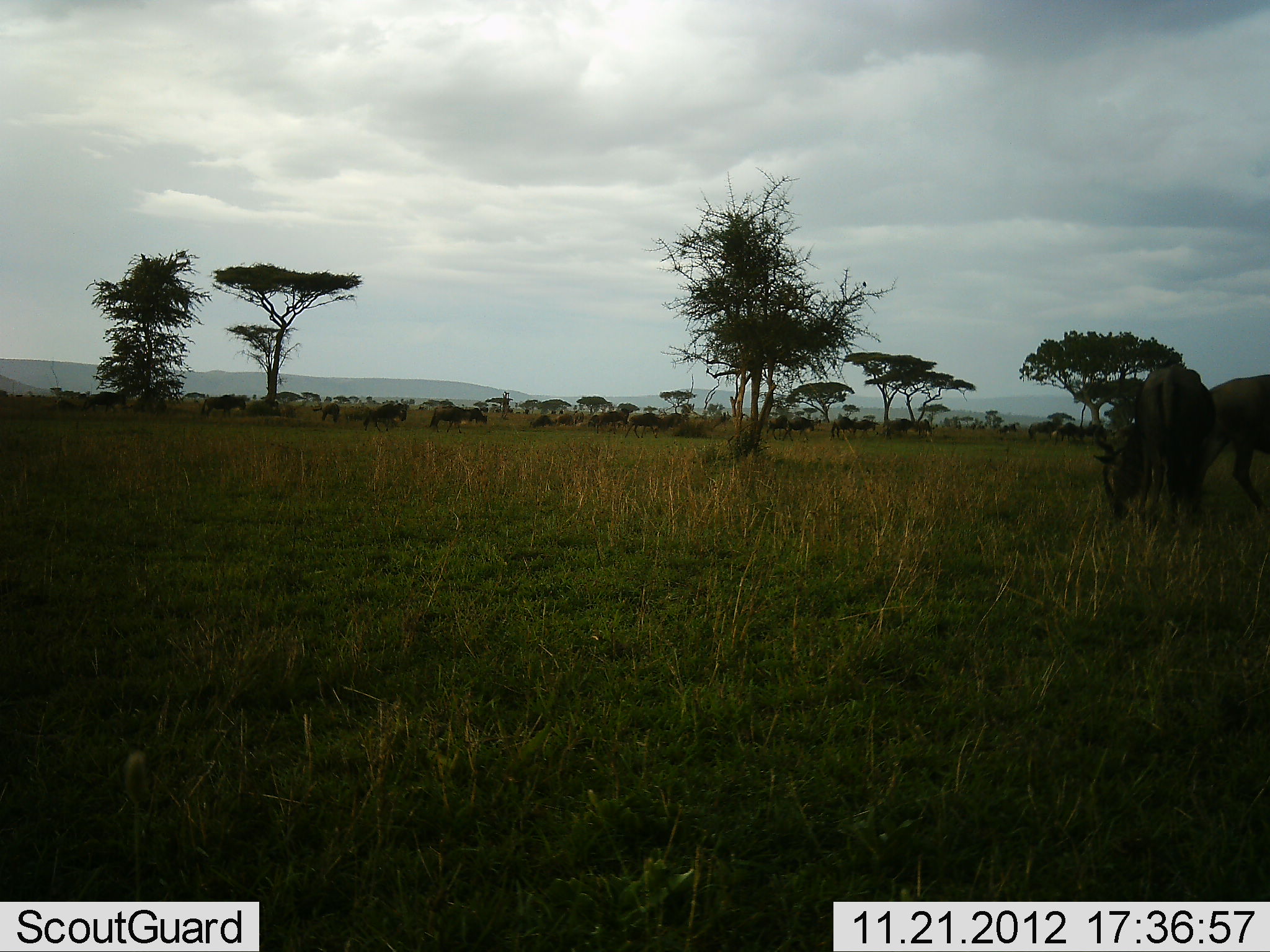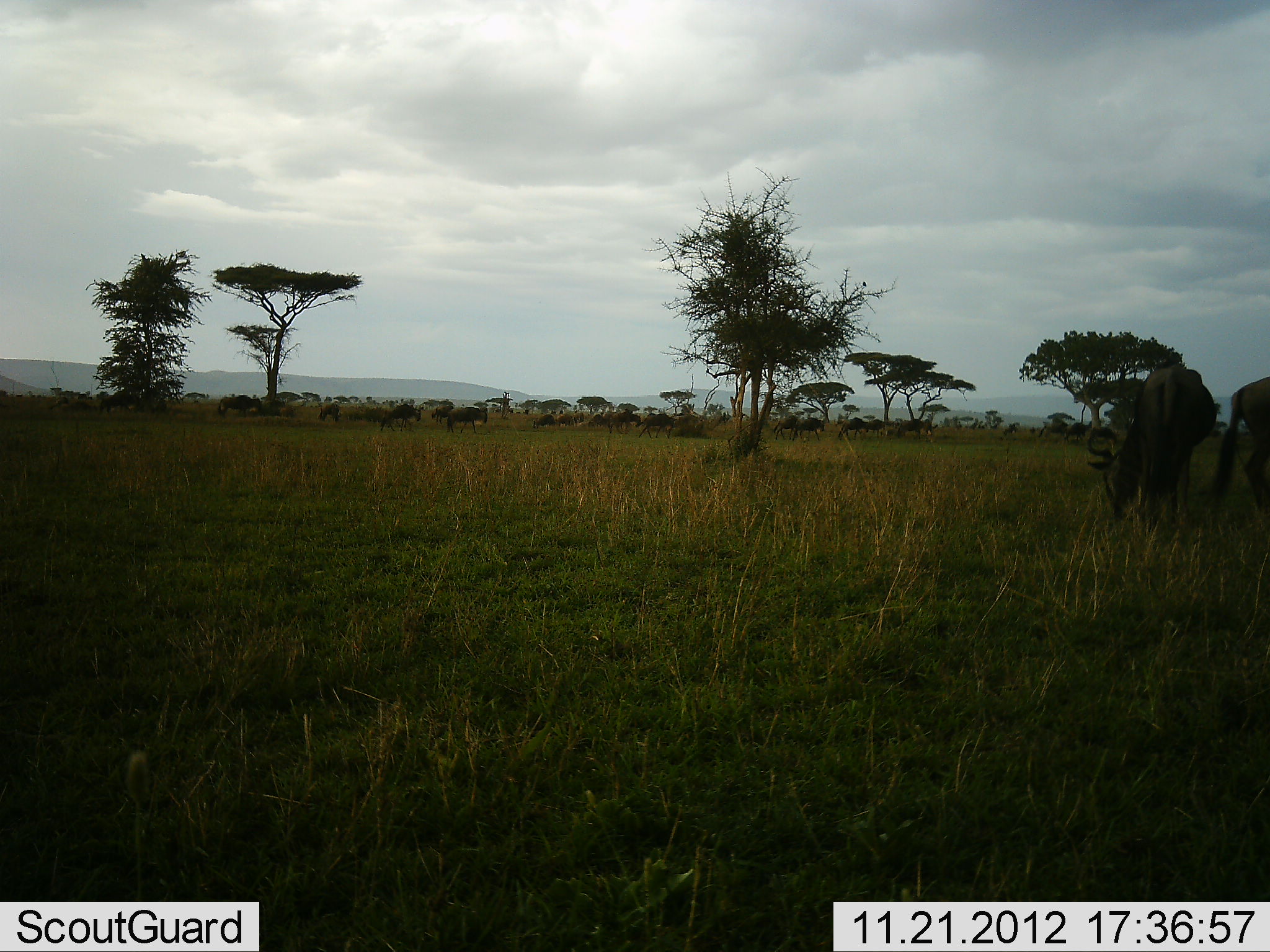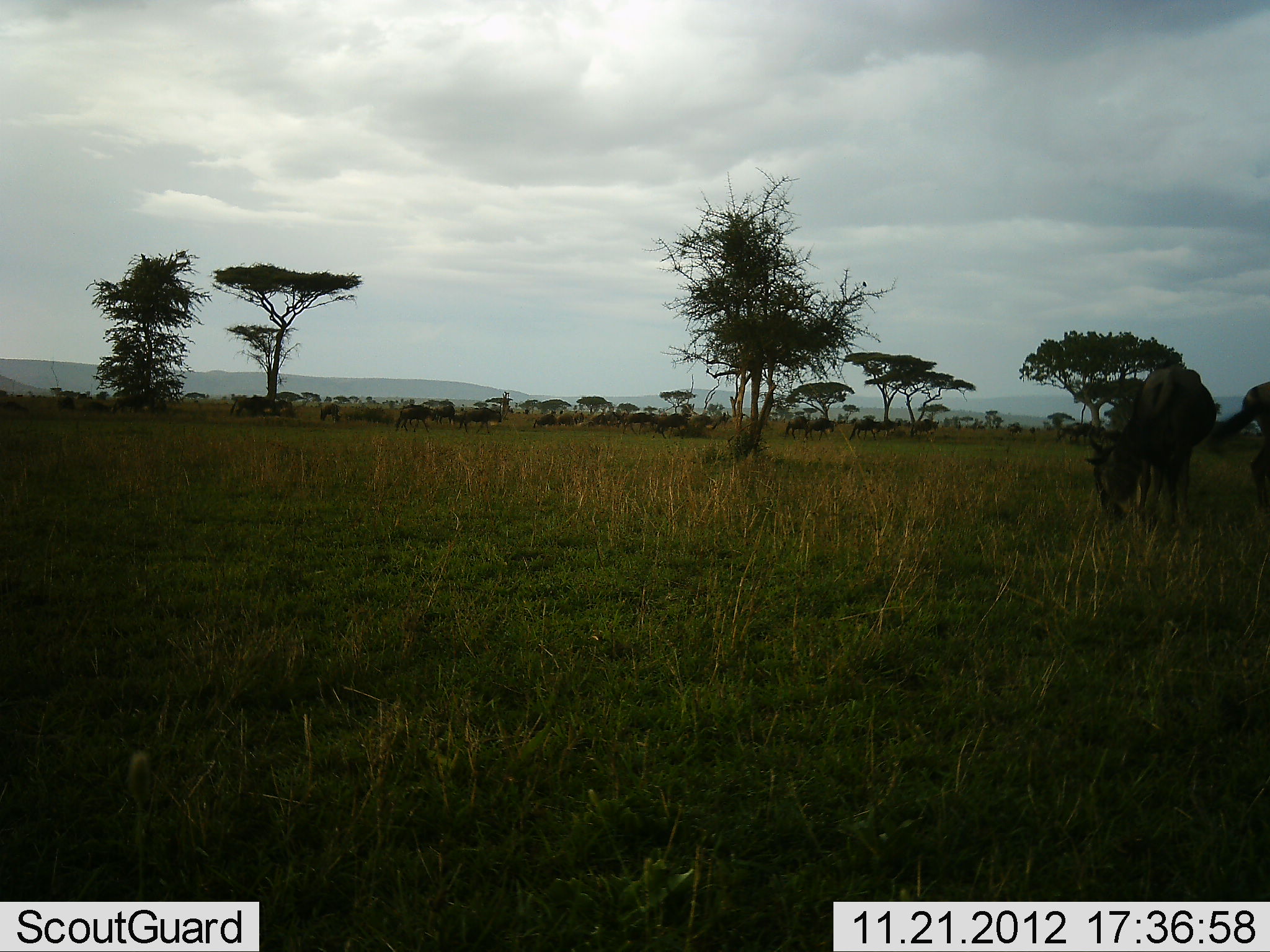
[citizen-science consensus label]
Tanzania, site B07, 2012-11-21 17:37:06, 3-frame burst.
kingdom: Animalia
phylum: Chordata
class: Mammalia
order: Artiodactyla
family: Bovidae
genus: Connochaetes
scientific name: Connochaetes taurinus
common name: blue wildebeest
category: wildebeest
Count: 11-50.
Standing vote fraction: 30%.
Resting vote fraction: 0%.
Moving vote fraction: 80%.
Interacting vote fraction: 0%.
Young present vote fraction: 0%.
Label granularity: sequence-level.